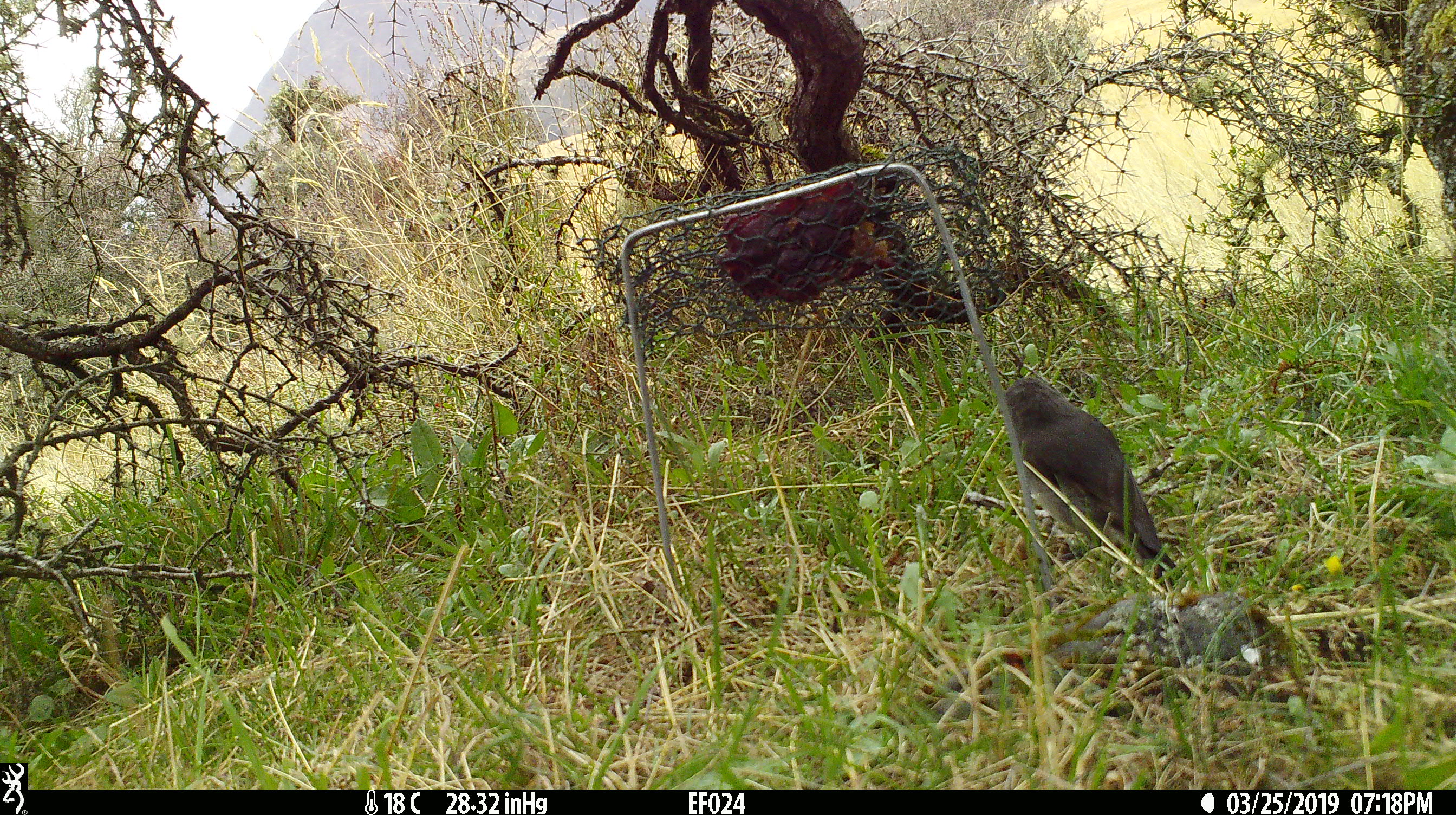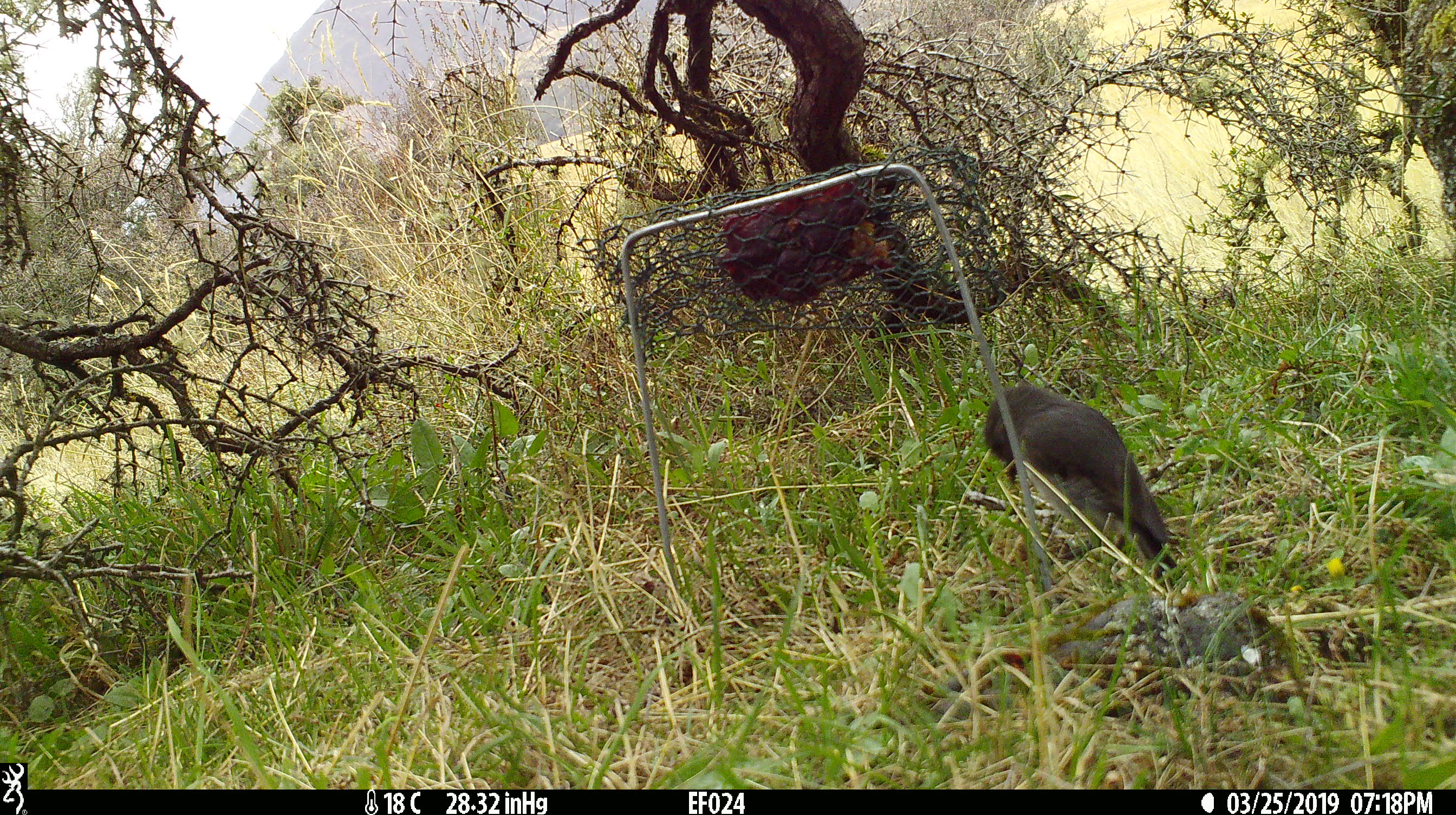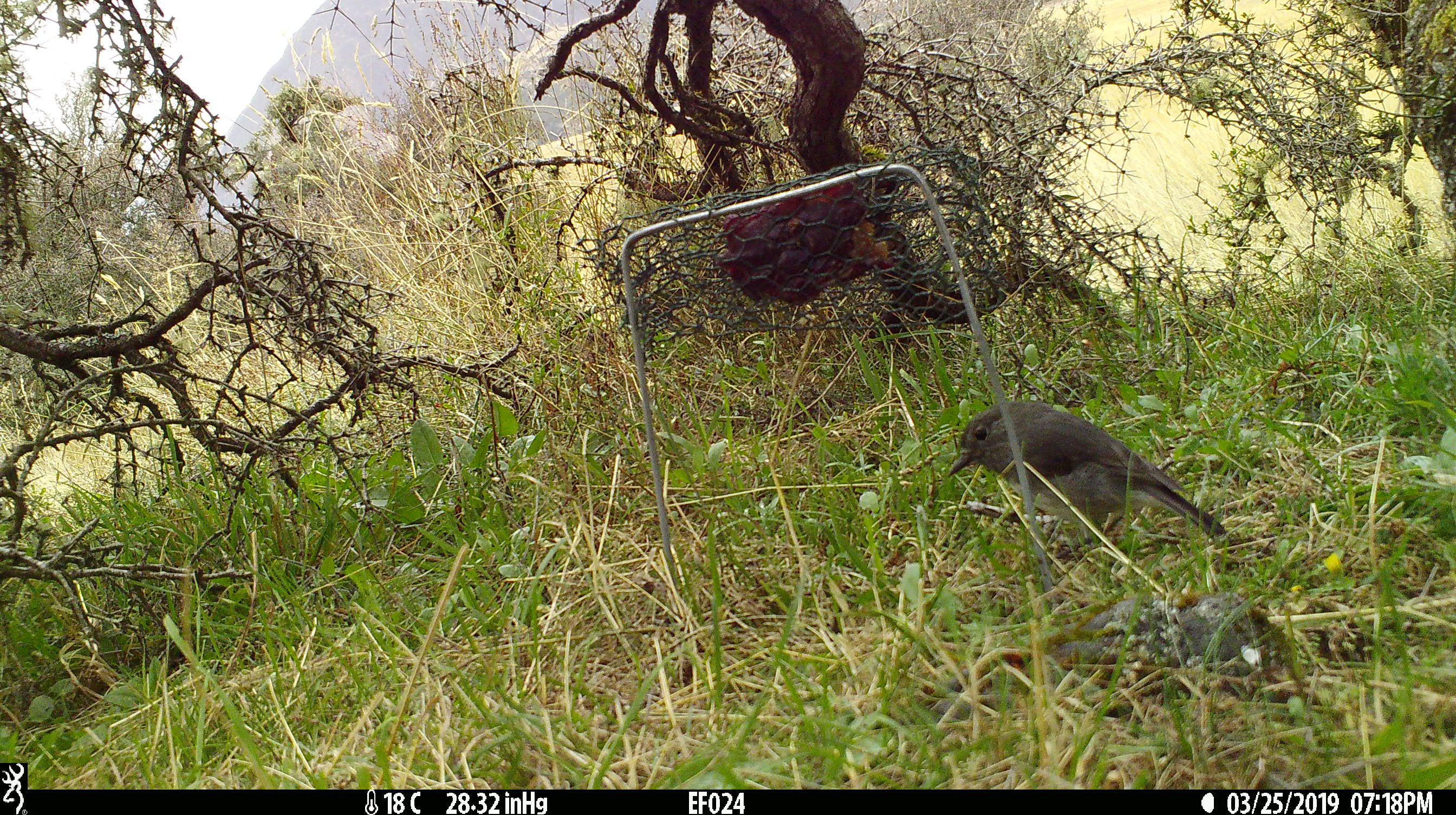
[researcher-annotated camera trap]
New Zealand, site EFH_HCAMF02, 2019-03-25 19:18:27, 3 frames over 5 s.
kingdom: Animalia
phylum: Chordata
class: Aves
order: Passeriformes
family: Petroicidae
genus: Petroica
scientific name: Petroica australis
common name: new zealand robin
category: robin